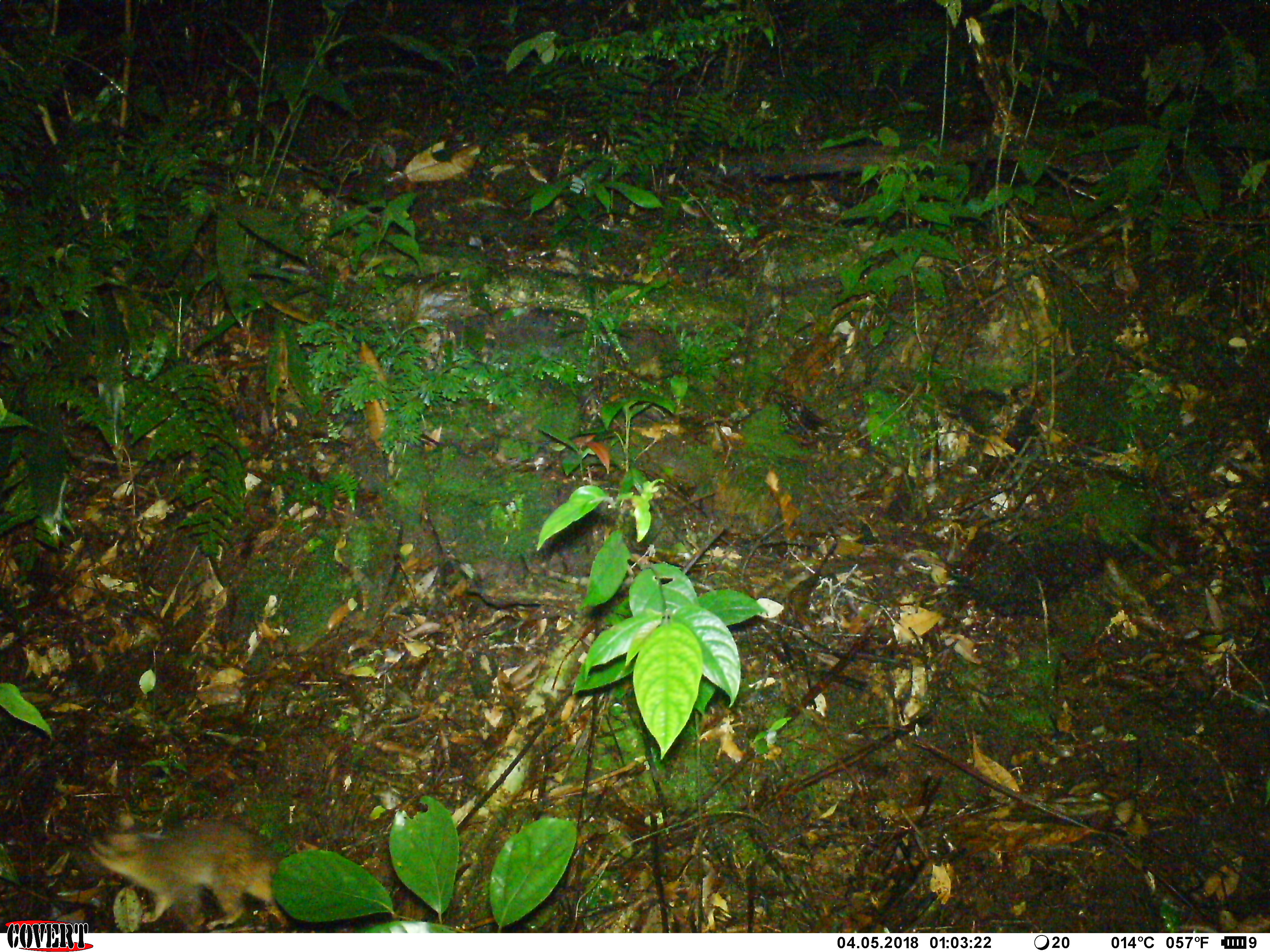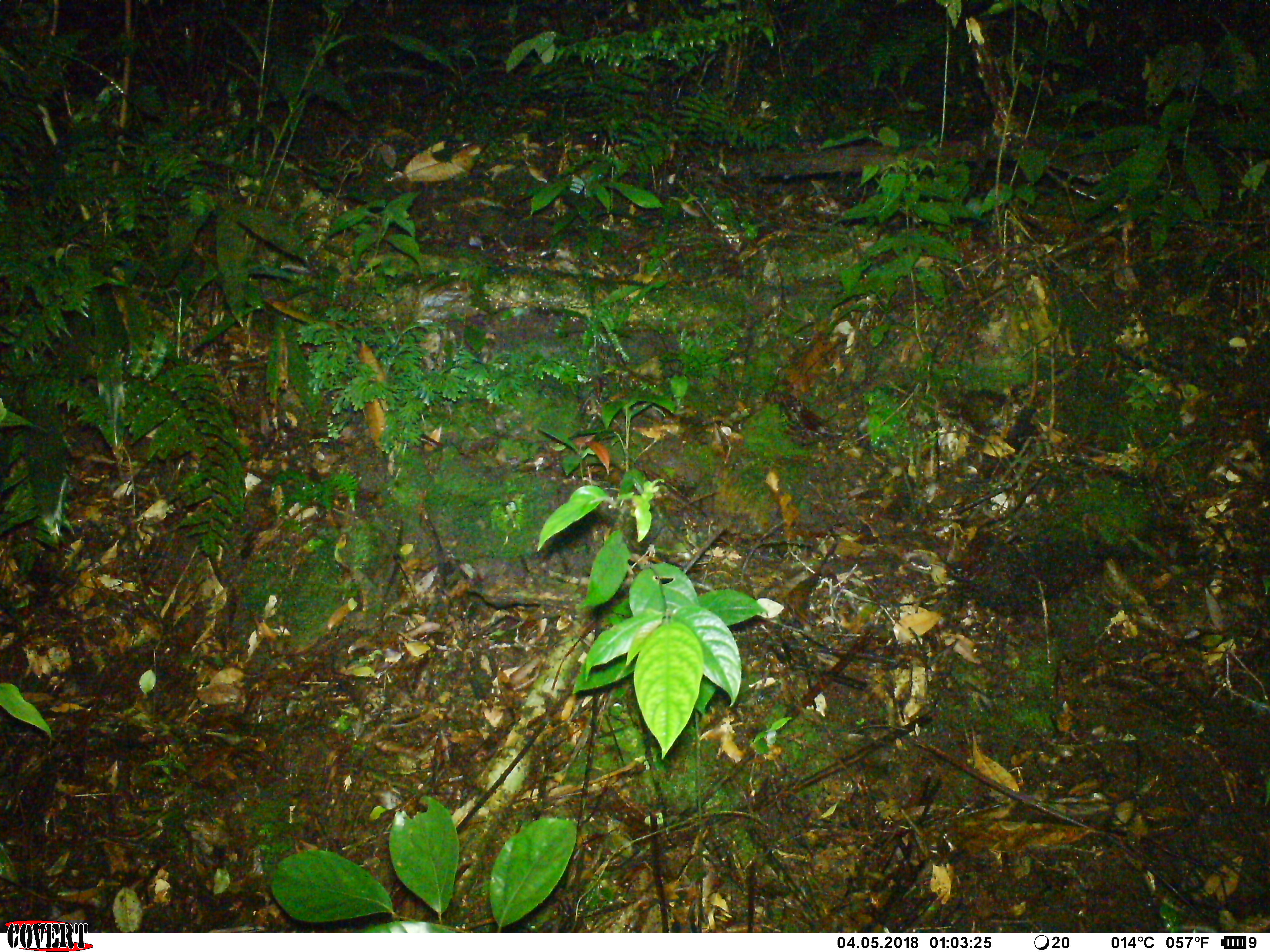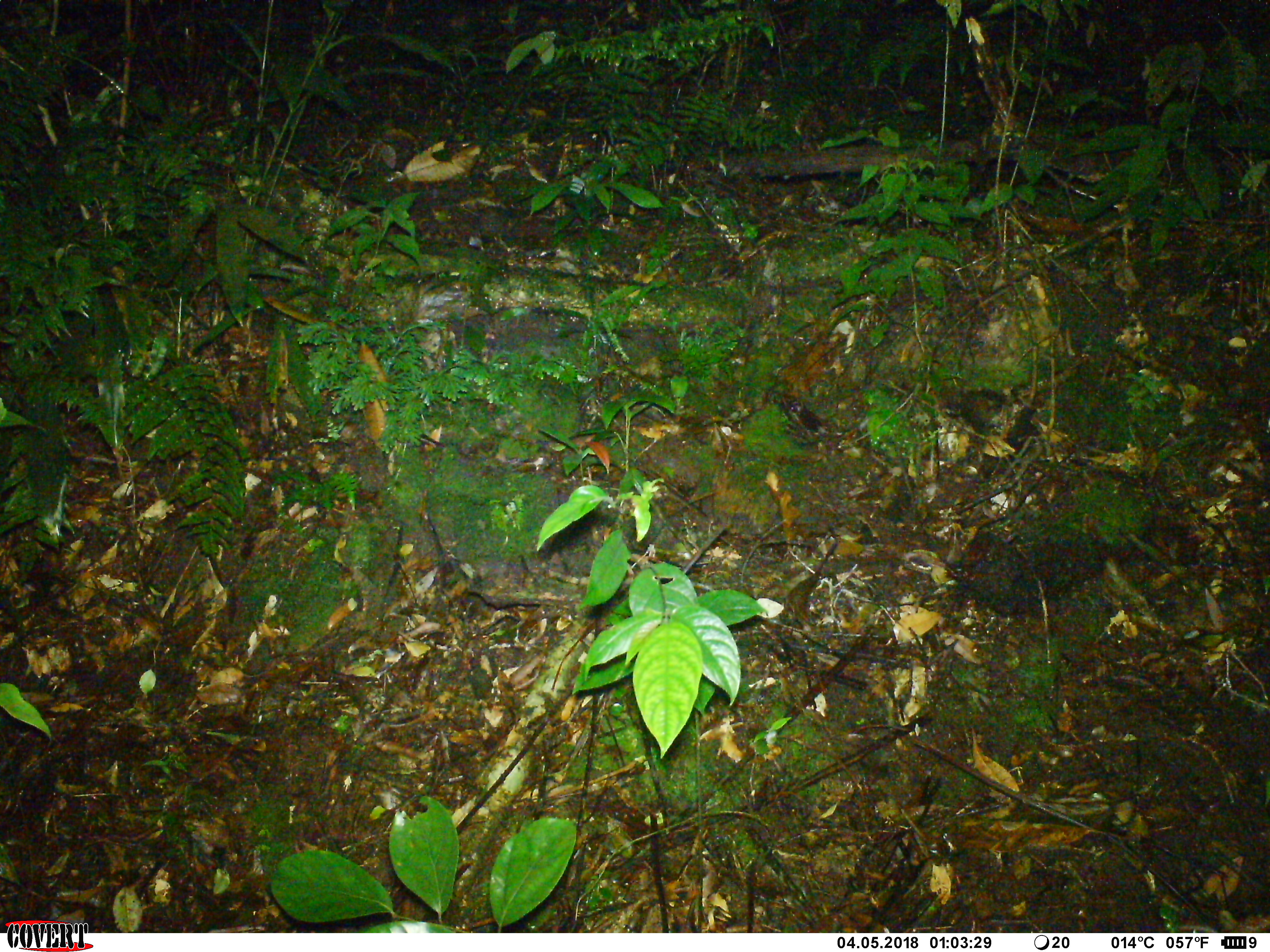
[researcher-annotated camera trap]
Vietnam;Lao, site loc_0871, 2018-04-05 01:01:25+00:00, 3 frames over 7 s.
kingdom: Animalia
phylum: Chordata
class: Mammalia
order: Carnivora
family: Mustelidae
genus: Melogale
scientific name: Melogale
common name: ferret badger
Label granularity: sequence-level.